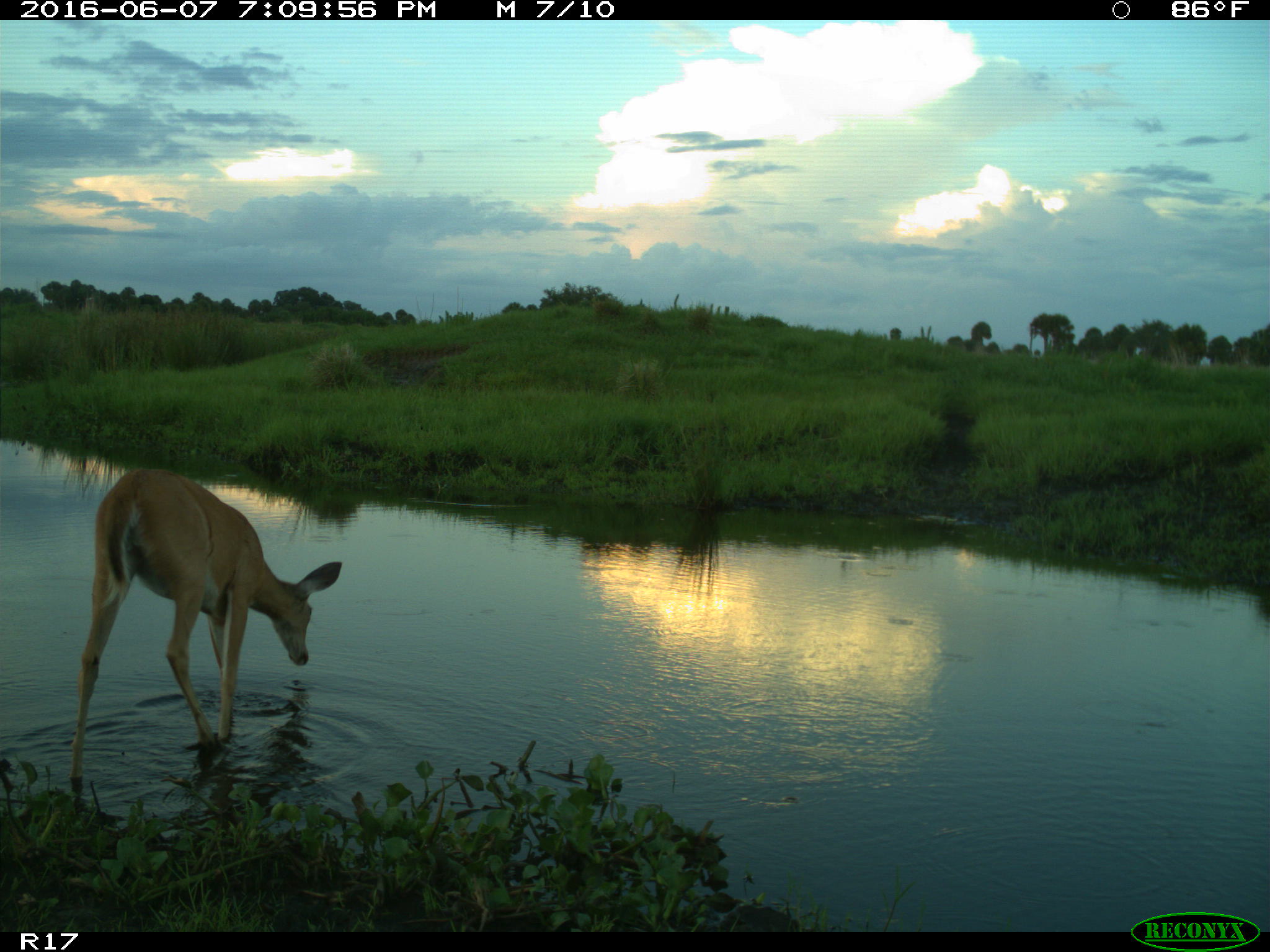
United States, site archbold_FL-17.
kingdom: Animalia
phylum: Chordata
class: Mammalia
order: Artiodactyla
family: Cervidae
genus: Odocoileus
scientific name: Odocoileus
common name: deer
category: unidentified deer